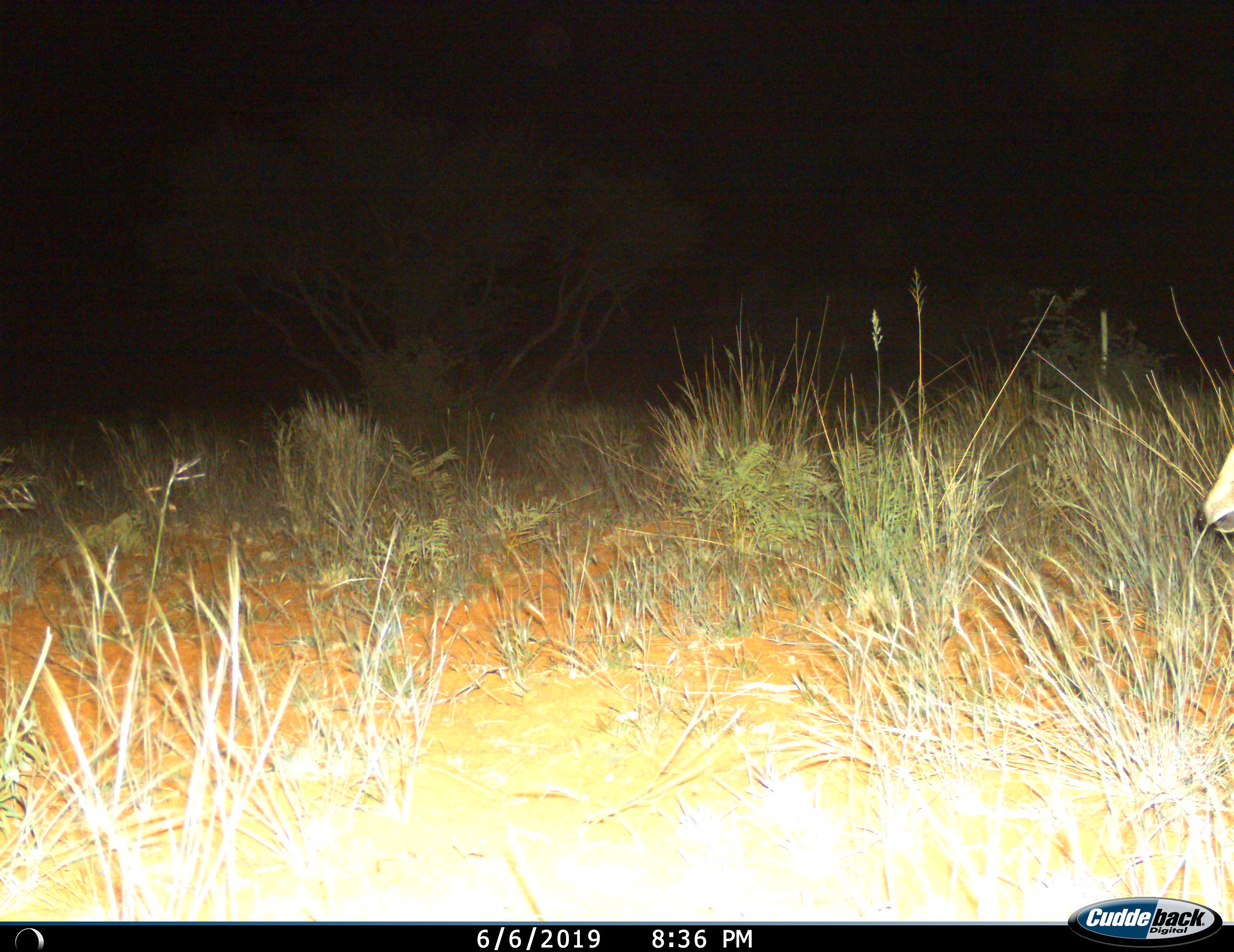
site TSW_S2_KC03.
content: unidentified animal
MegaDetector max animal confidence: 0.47